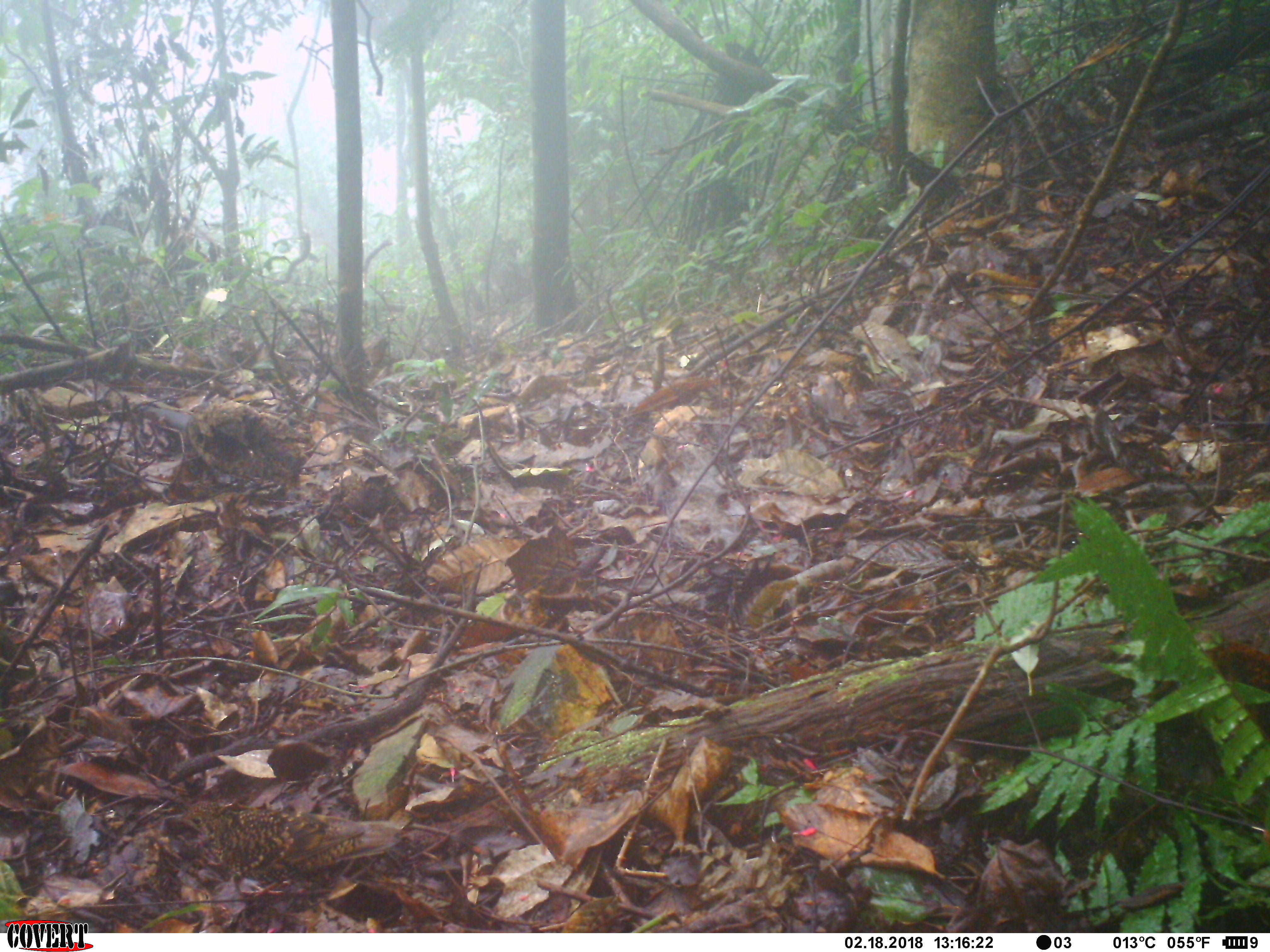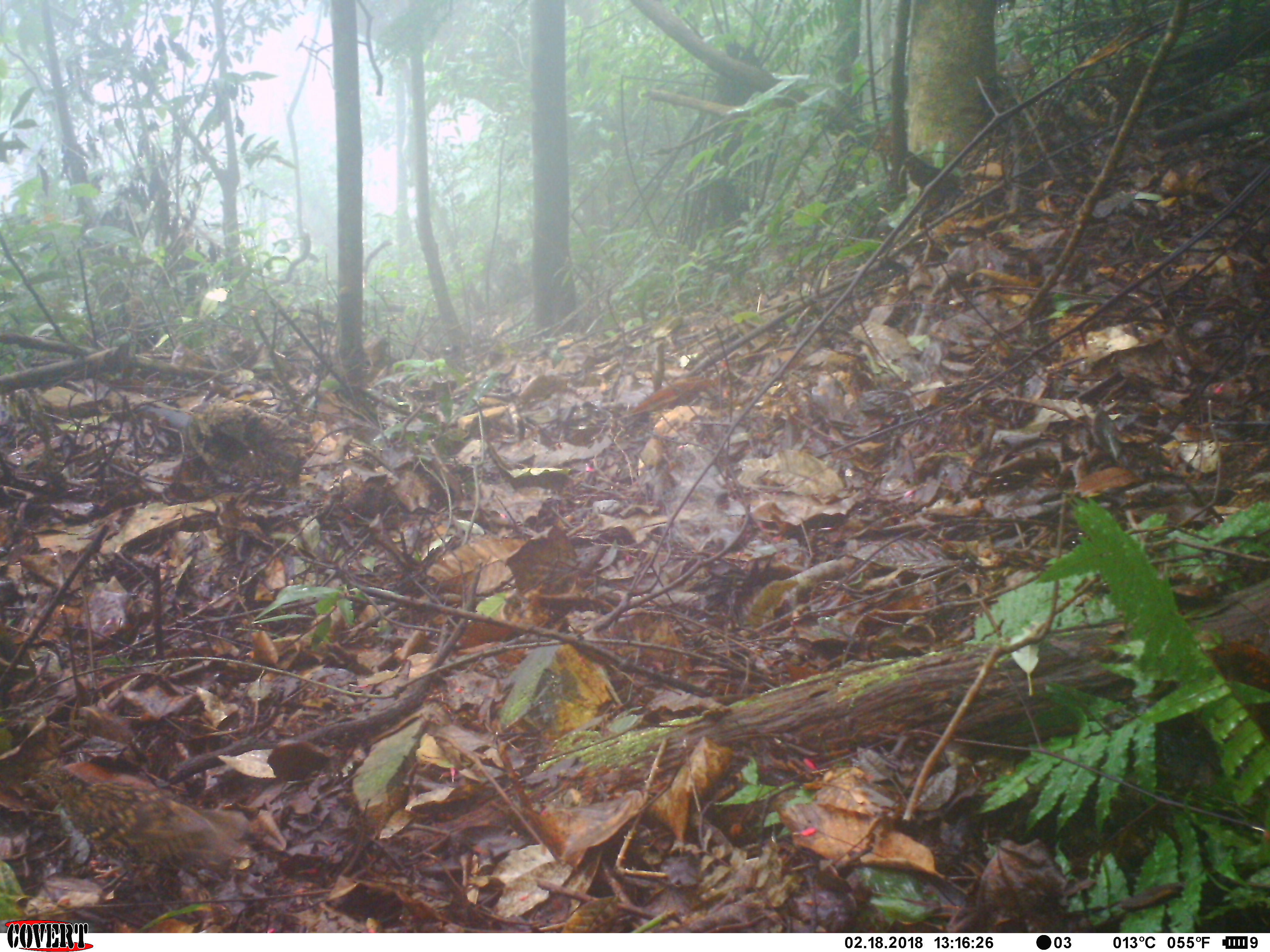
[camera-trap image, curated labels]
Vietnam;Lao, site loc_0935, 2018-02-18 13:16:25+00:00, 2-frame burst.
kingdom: Animalia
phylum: Chordata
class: Aves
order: Passeriformes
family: Turdidae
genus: Zoothera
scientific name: Zoothera dauma dauma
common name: scaly thrush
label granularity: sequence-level